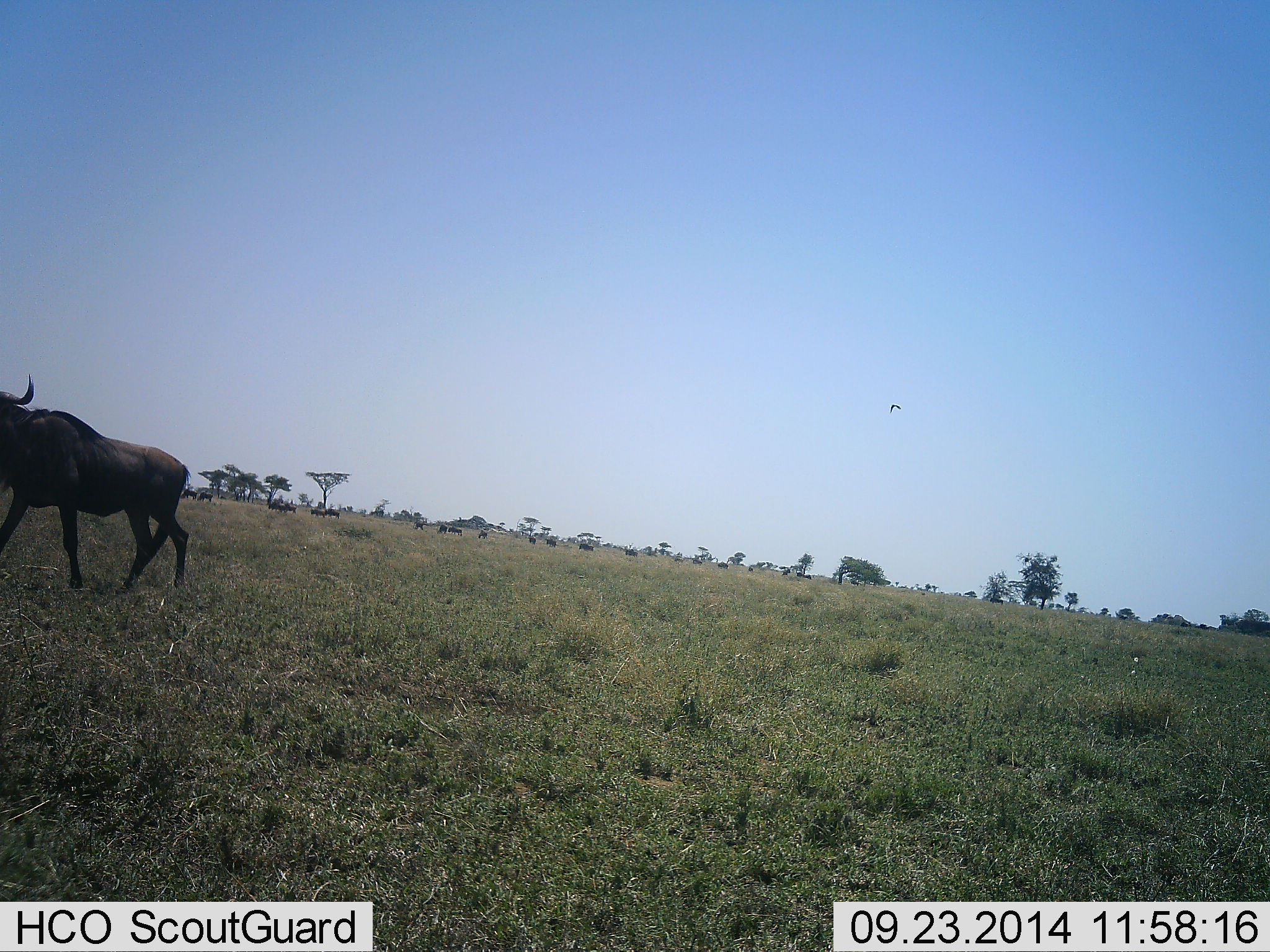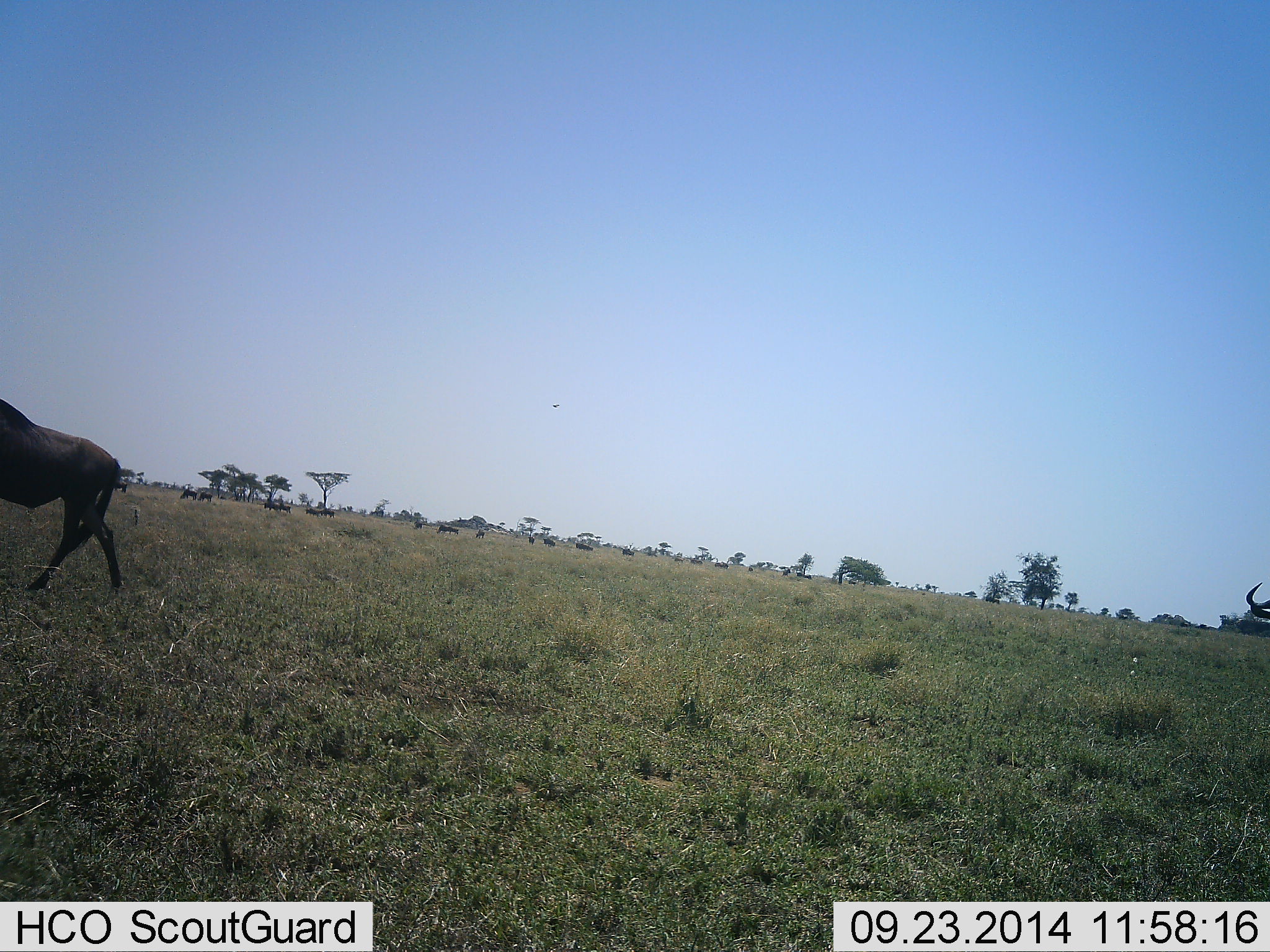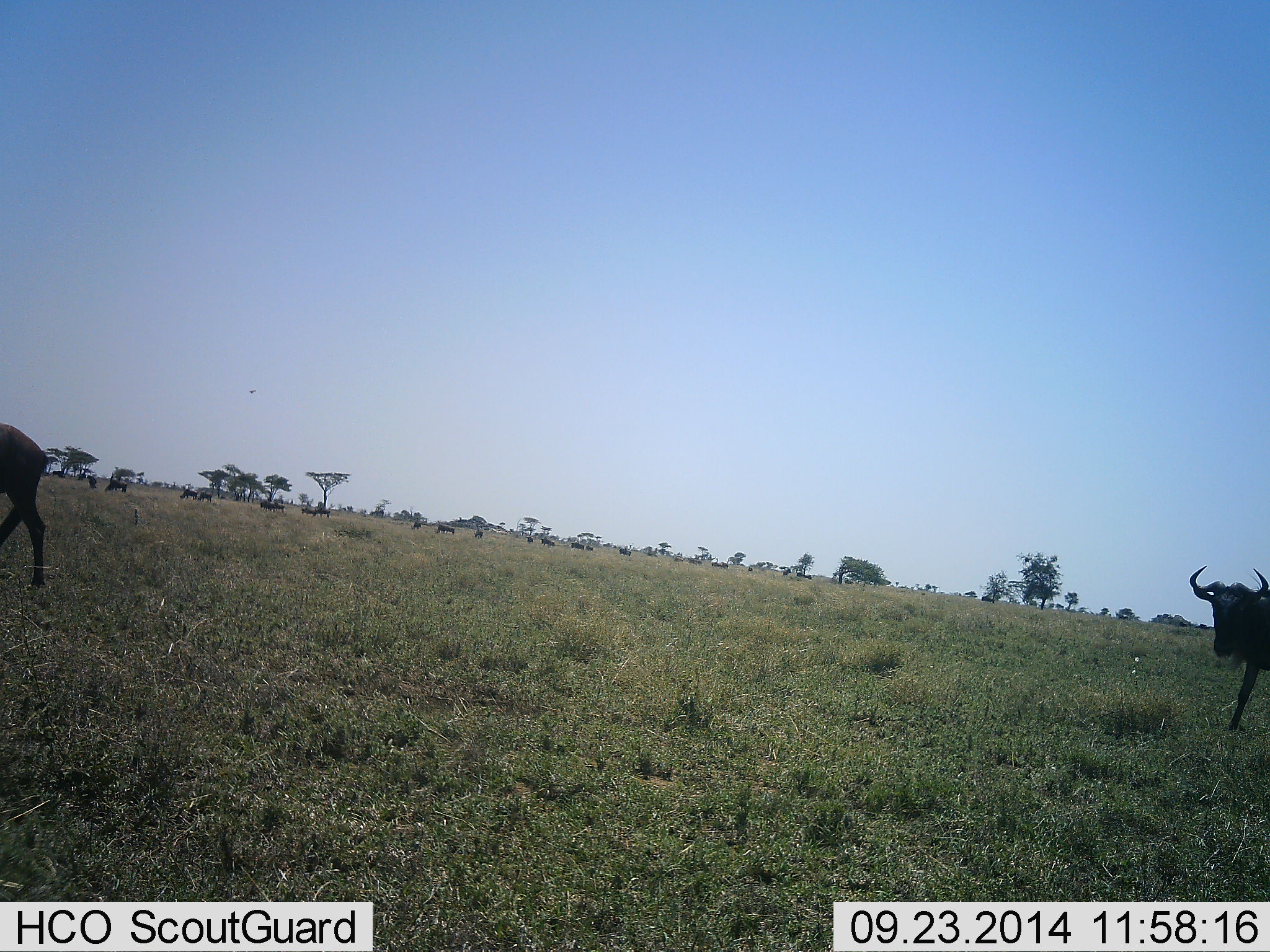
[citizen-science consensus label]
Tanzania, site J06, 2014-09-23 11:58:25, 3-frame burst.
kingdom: Animalia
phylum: Chordata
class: Mammalia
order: Artiodactyla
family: Bovidae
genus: Connochaetes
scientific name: Connochaetes taurinus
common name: blue wildebeest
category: wildebeest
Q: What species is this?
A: Wildebeest (blue wildebeest) (Connochaetes taurinus).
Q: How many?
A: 2.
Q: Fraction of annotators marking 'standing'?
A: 18%.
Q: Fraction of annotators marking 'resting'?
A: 0%.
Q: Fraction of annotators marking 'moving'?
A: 100%.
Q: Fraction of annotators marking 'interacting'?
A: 0%.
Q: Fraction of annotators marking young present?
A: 0%.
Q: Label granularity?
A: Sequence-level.